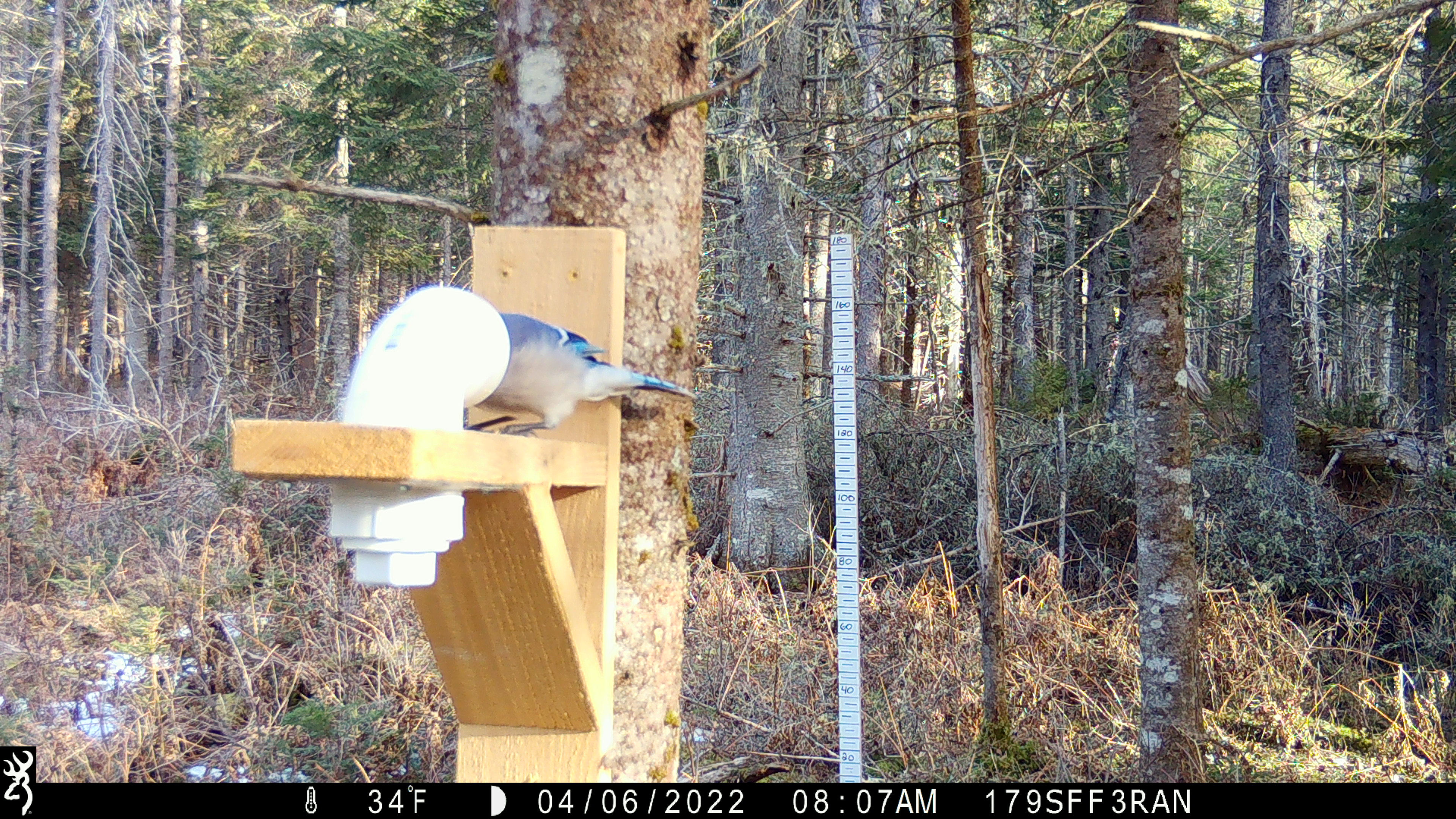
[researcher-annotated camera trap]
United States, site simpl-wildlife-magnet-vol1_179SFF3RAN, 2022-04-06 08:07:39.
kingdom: Animalia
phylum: Chordata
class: Aves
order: Passeriformes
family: Corvidae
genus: Cyanocitta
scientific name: Cyanocitta cristata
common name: blue jay